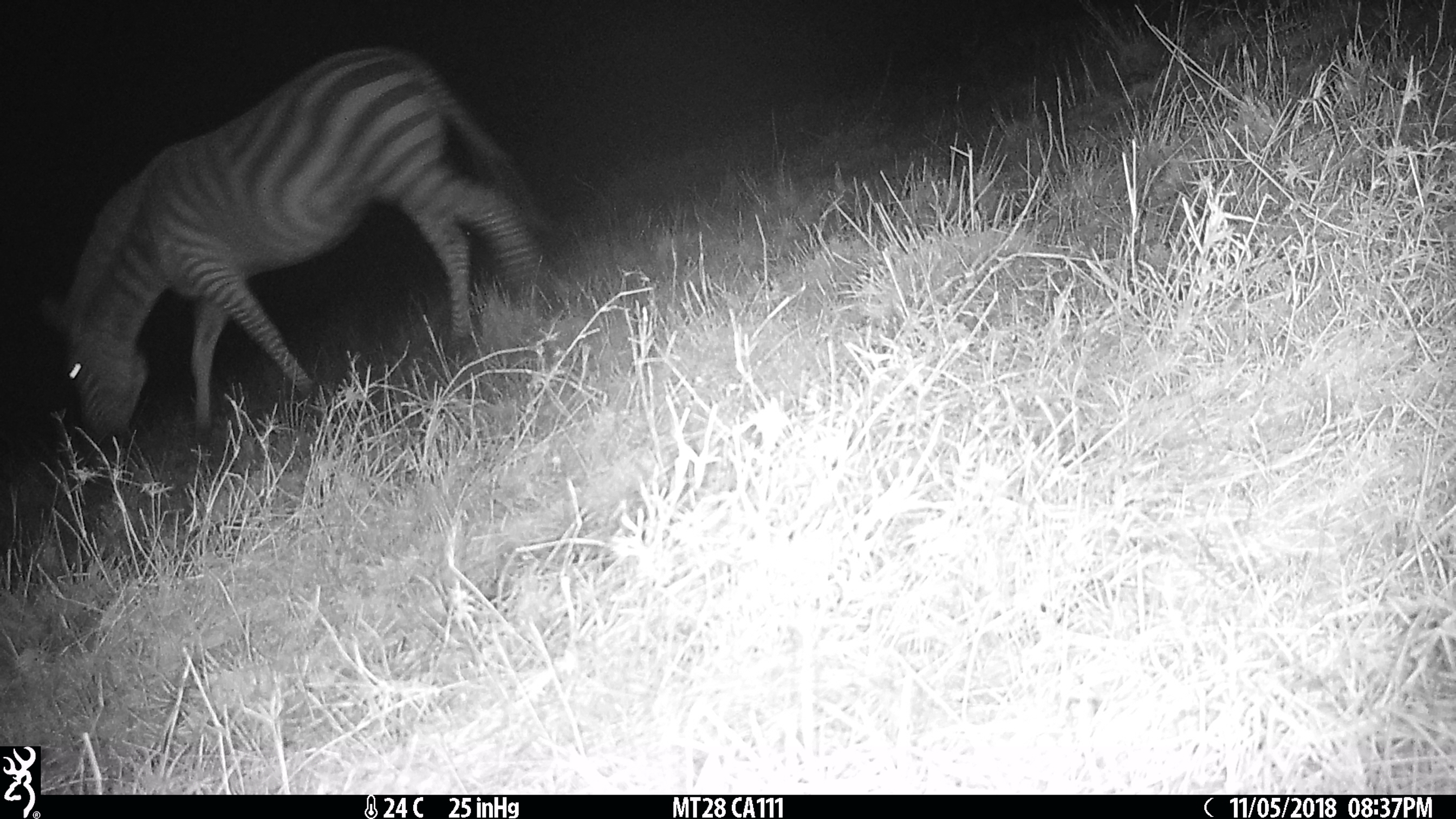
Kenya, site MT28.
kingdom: Animalia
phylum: Chordata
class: Mammalia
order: Perissodactyla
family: Equidae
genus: Equus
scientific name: Equus quagga burchellii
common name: burchell's zebra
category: zebra